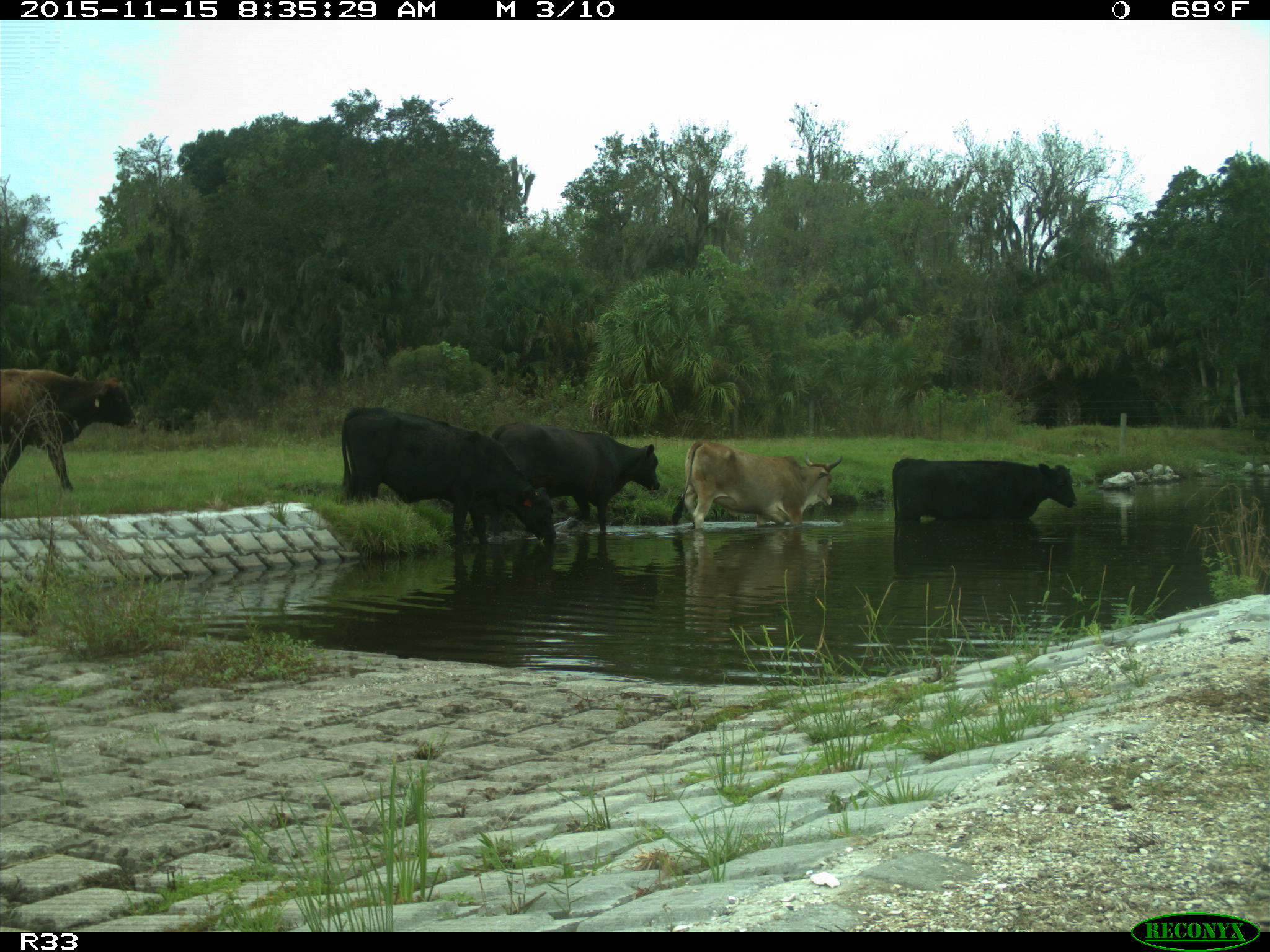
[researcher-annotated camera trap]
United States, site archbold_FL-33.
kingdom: Animalia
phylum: Chordata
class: Mammalia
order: Artiodactyla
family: Bovidae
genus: Bos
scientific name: Bos taurus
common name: domestic cow